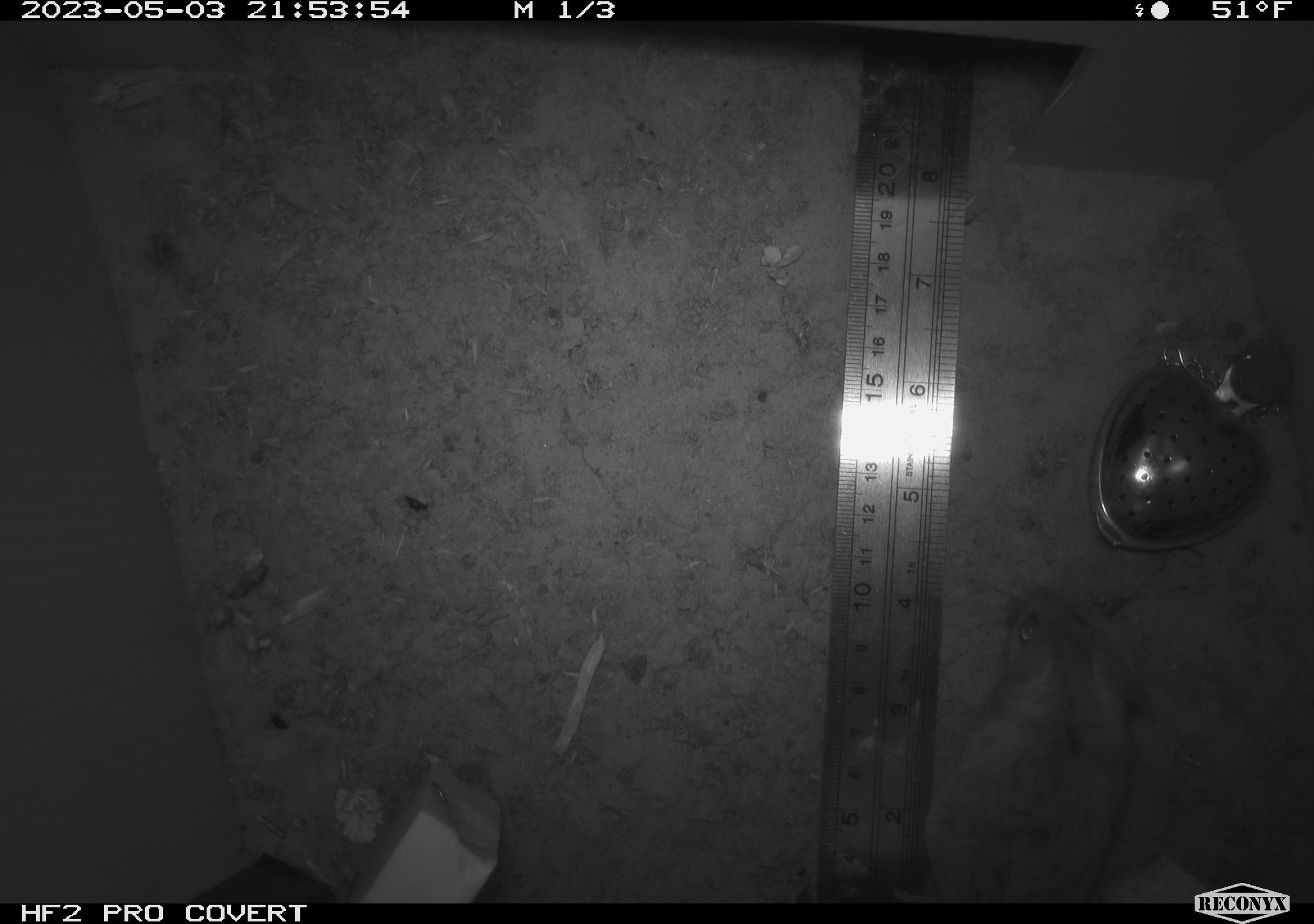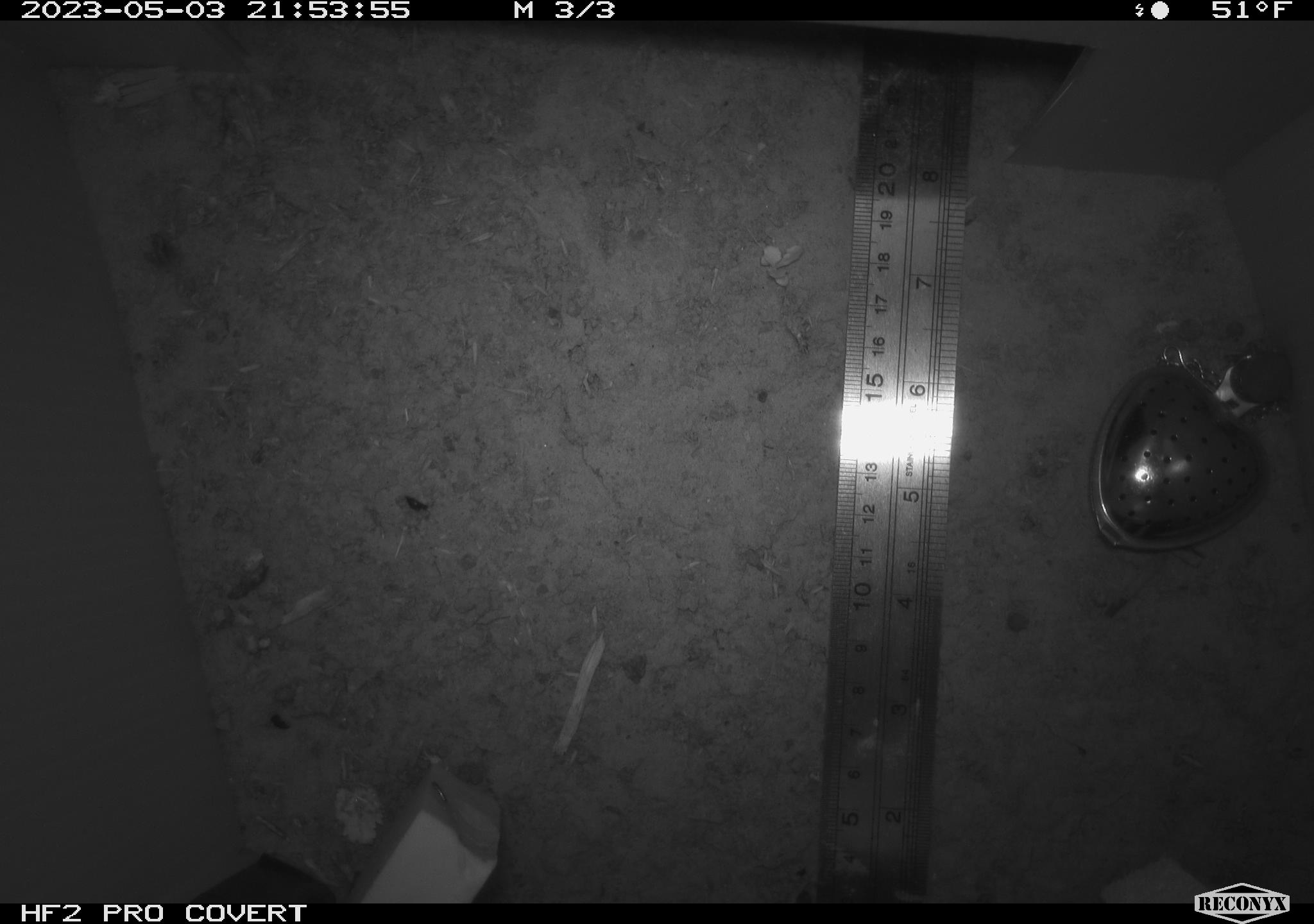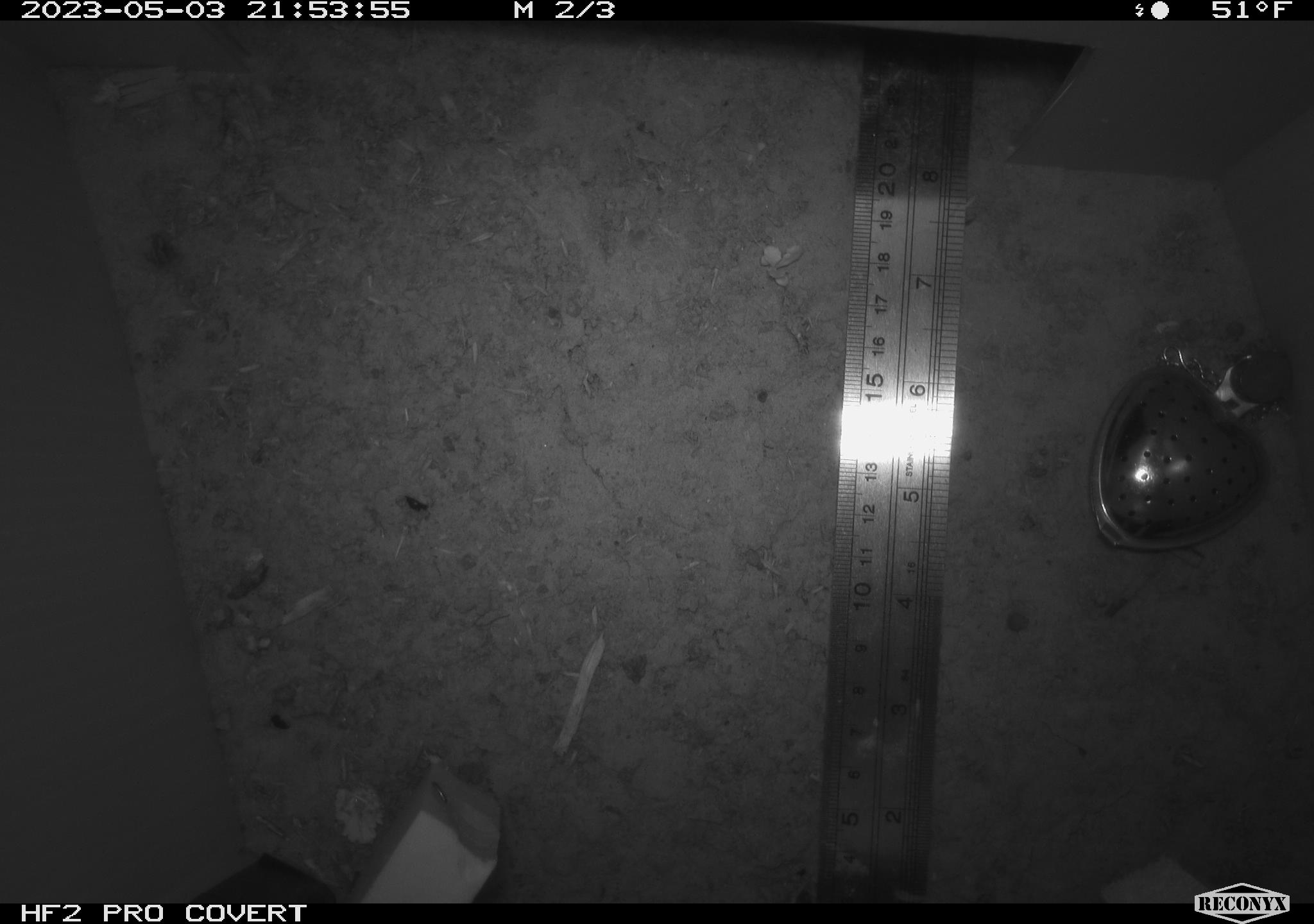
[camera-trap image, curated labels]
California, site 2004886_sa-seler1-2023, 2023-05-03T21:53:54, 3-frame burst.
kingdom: Animalia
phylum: Chordata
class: Mammalia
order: Rodentia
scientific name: Rodentia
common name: mouse species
Mouse species (Rodentia).